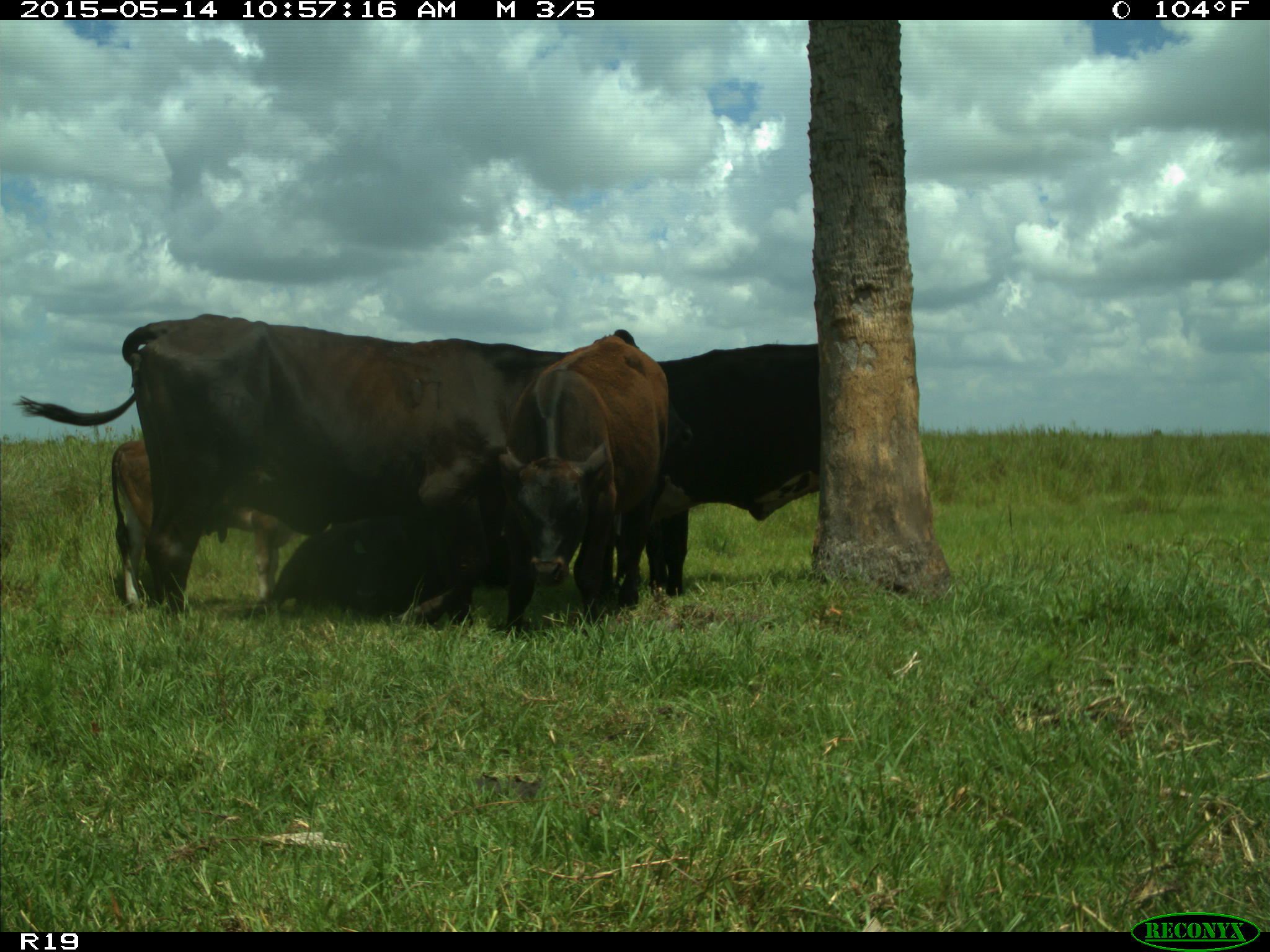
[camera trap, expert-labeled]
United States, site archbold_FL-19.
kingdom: Animalia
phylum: Chordata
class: Mammalia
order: Artiodactyla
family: Bovidae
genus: Bos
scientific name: Bos taurus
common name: domestic cow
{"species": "Bos taurus (domestic cow)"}